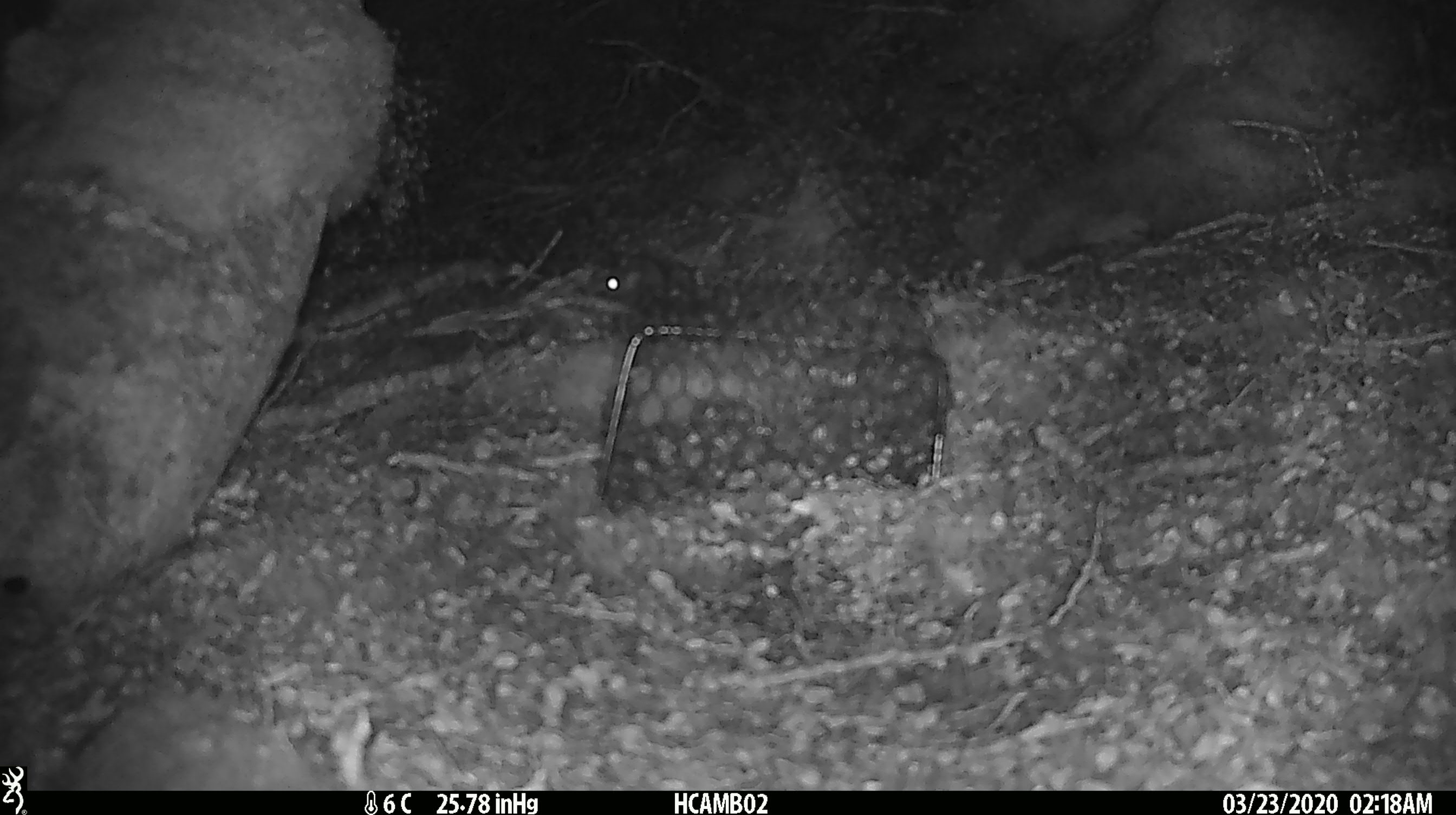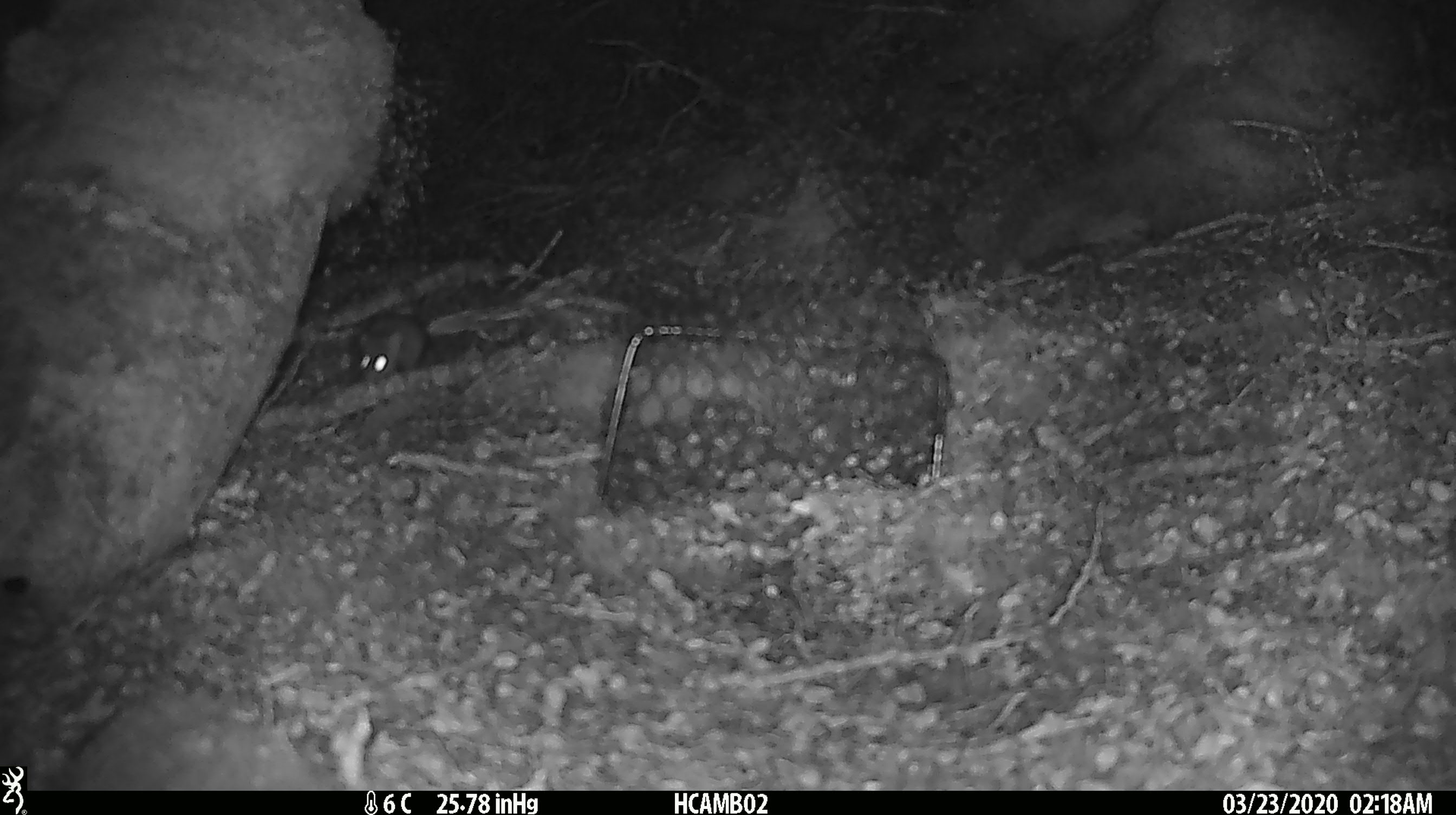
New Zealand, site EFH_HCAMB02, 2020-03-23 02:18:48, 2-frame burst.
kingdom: Animalia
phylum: Chordata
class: Mammalia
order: Rodentia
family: Muridae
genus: Mus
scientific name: Mus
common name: mouse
Mouse (Mus).